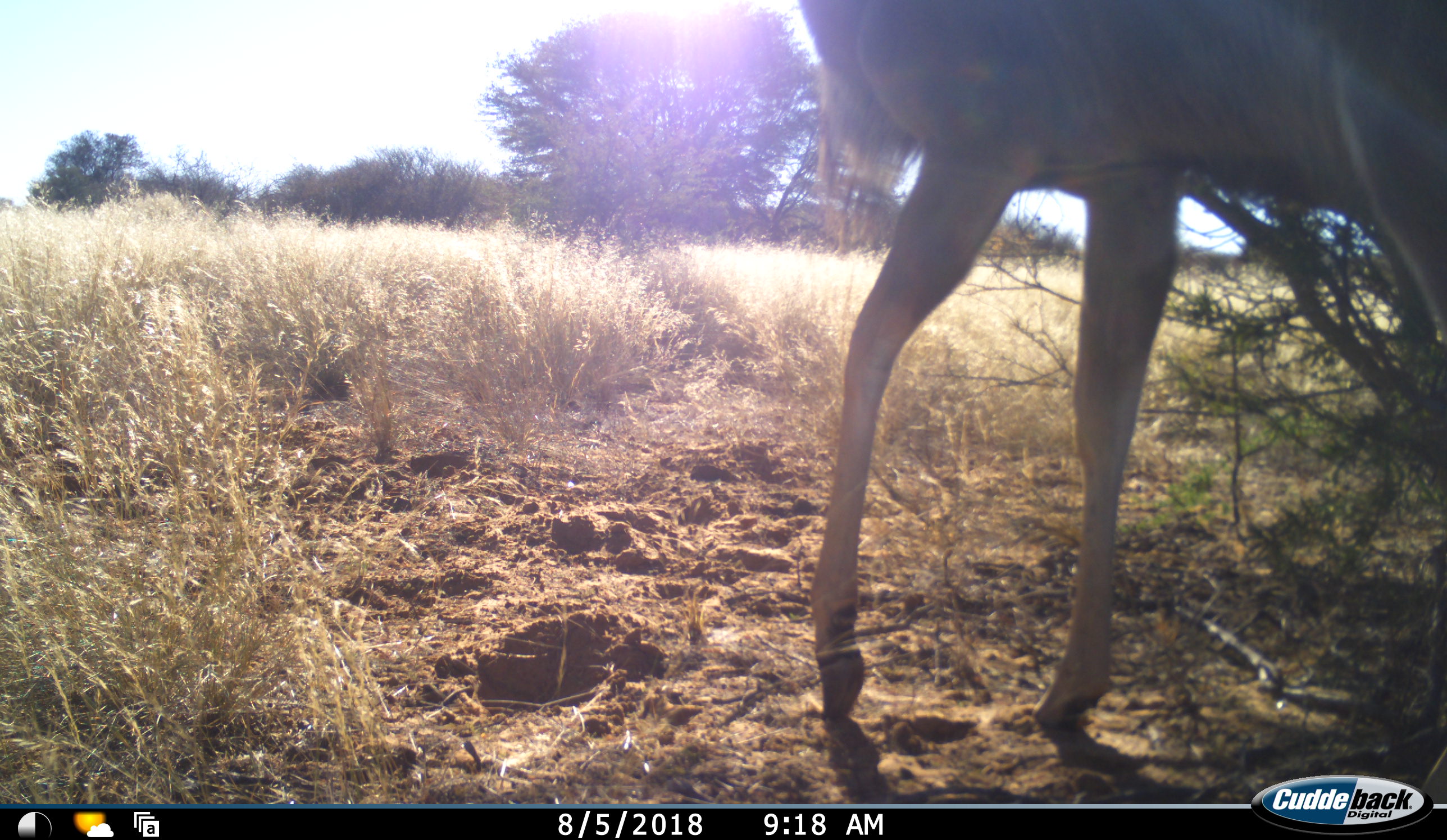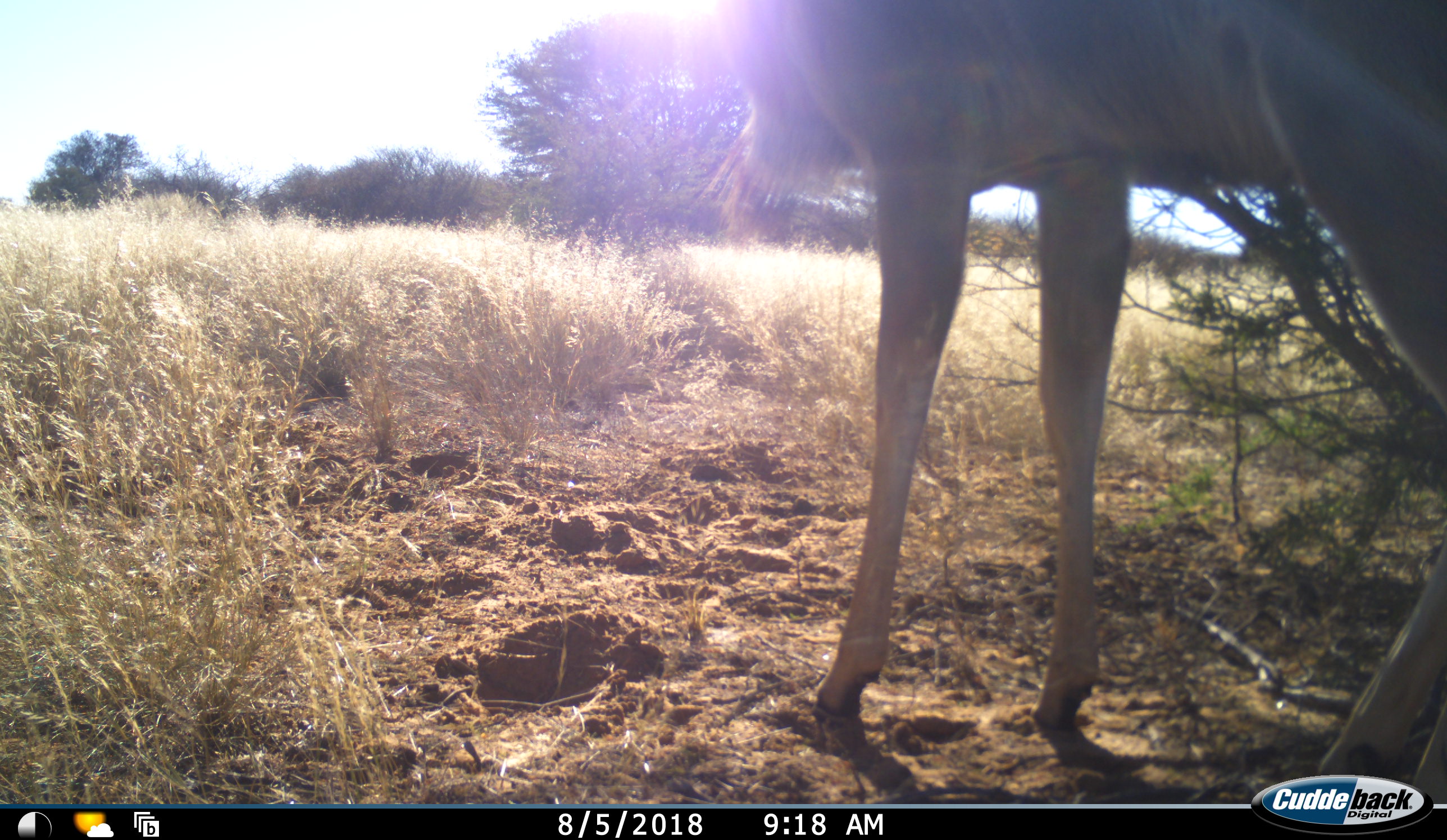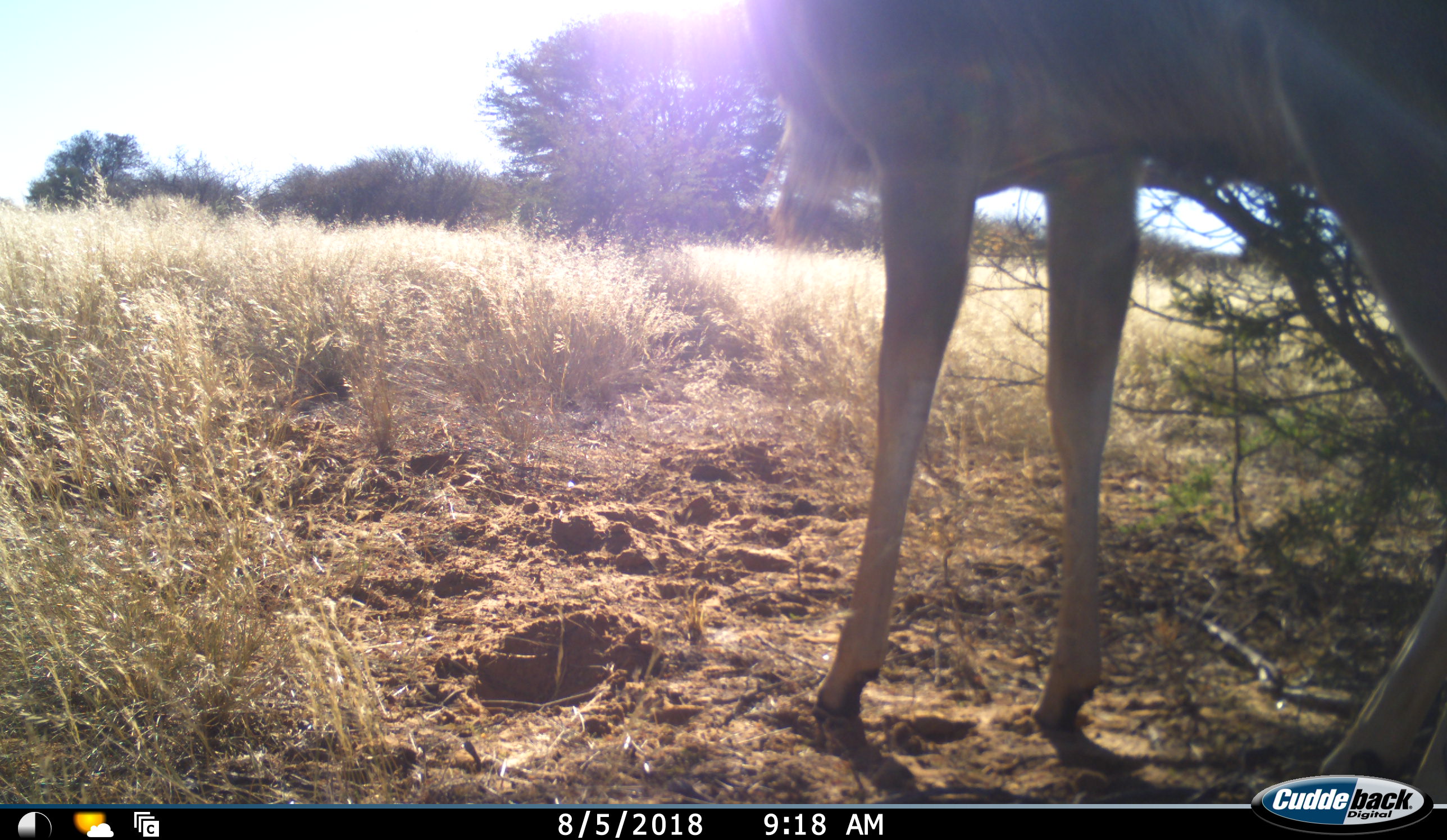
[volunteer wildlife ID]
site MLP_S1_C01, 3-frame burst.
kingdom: Animalia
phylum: Chordata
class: Mammalia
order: Artiodactyla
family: Bovidae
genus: Tragelaphus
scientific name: Tragelaphus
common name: kudu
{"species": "kudu (Tragelaphus)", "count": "1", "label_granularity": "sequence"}